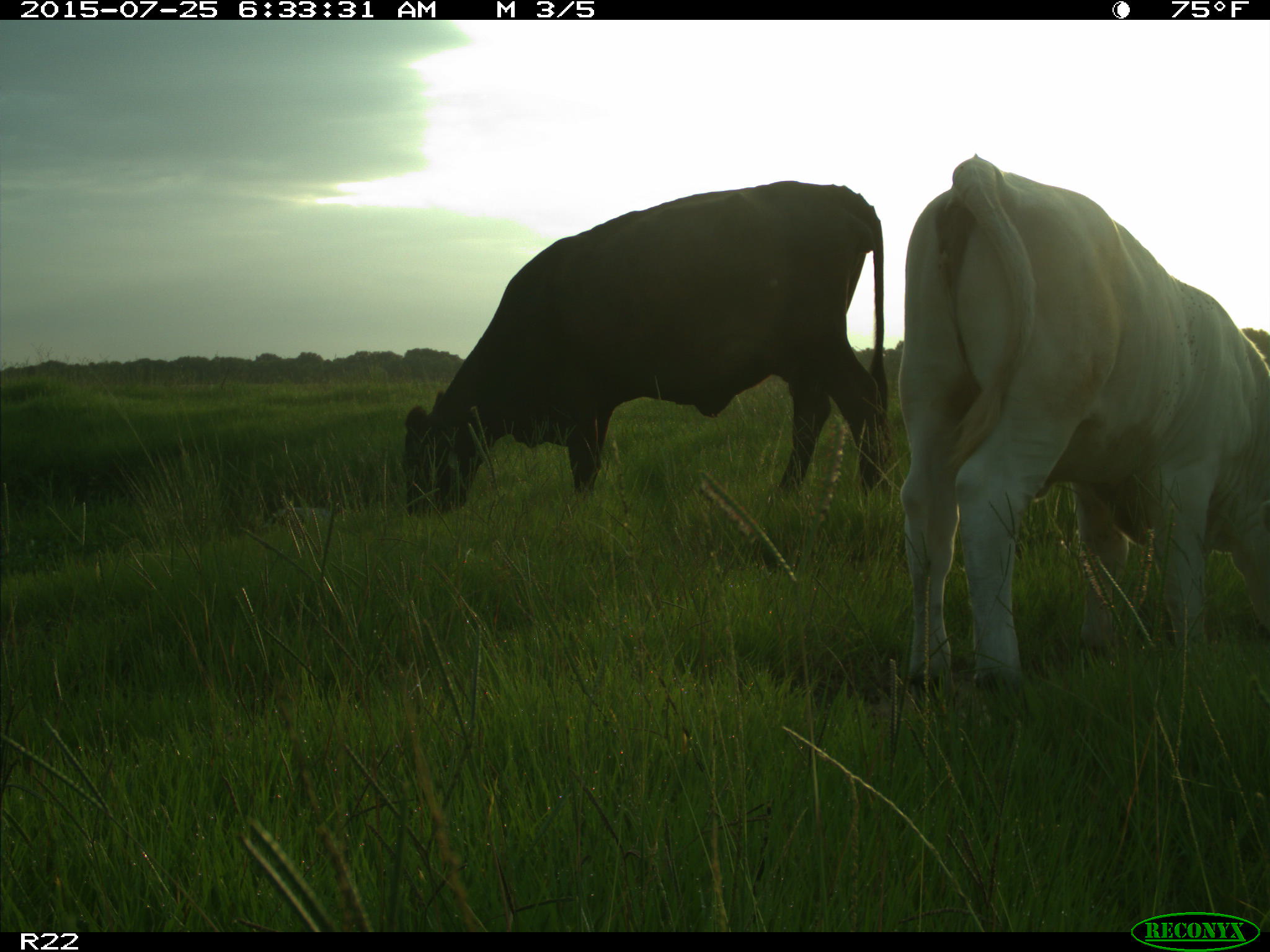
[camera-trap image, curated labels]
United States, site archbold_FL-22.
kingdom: Animalia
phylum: Chordata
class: Mammalia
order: Artiodactyla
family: Bovidae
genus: Bos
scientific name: Bos taurus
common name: domestic cow